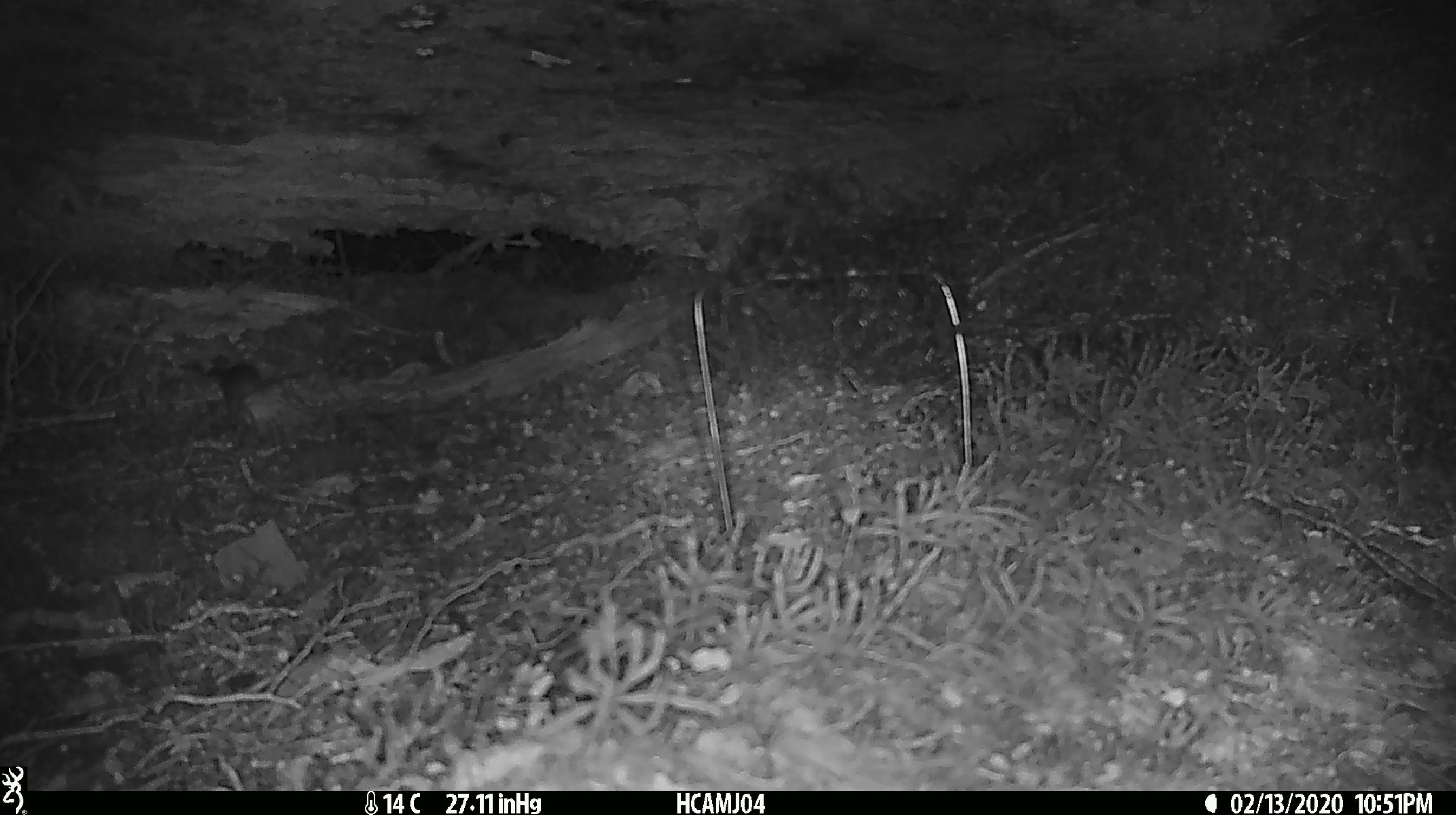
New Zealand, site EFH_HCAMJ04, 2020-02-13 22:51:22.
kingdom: Animalia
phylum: Chordata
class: Mammalia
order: Rodentia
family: Muridae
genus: Mus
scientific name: Mus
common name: mouse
Mouse (Mus).